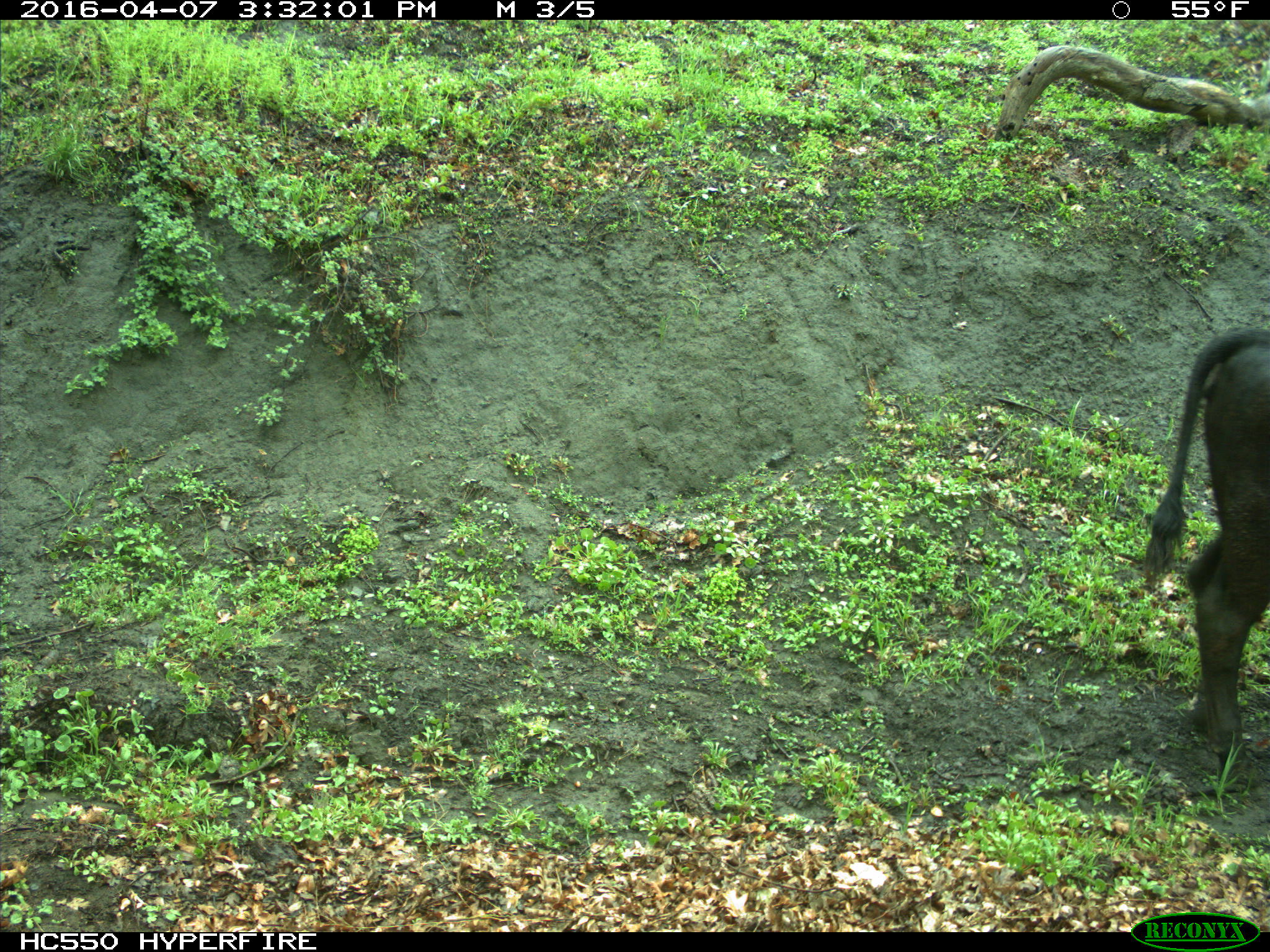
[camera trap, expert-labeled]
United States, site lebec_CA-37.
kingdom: Animalia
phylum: Chordata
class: Mammalia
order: Artiodactyla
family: Bovidae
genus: Bos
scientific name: Bos taurus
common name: domestic cow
Bos taurus (domestic cow).